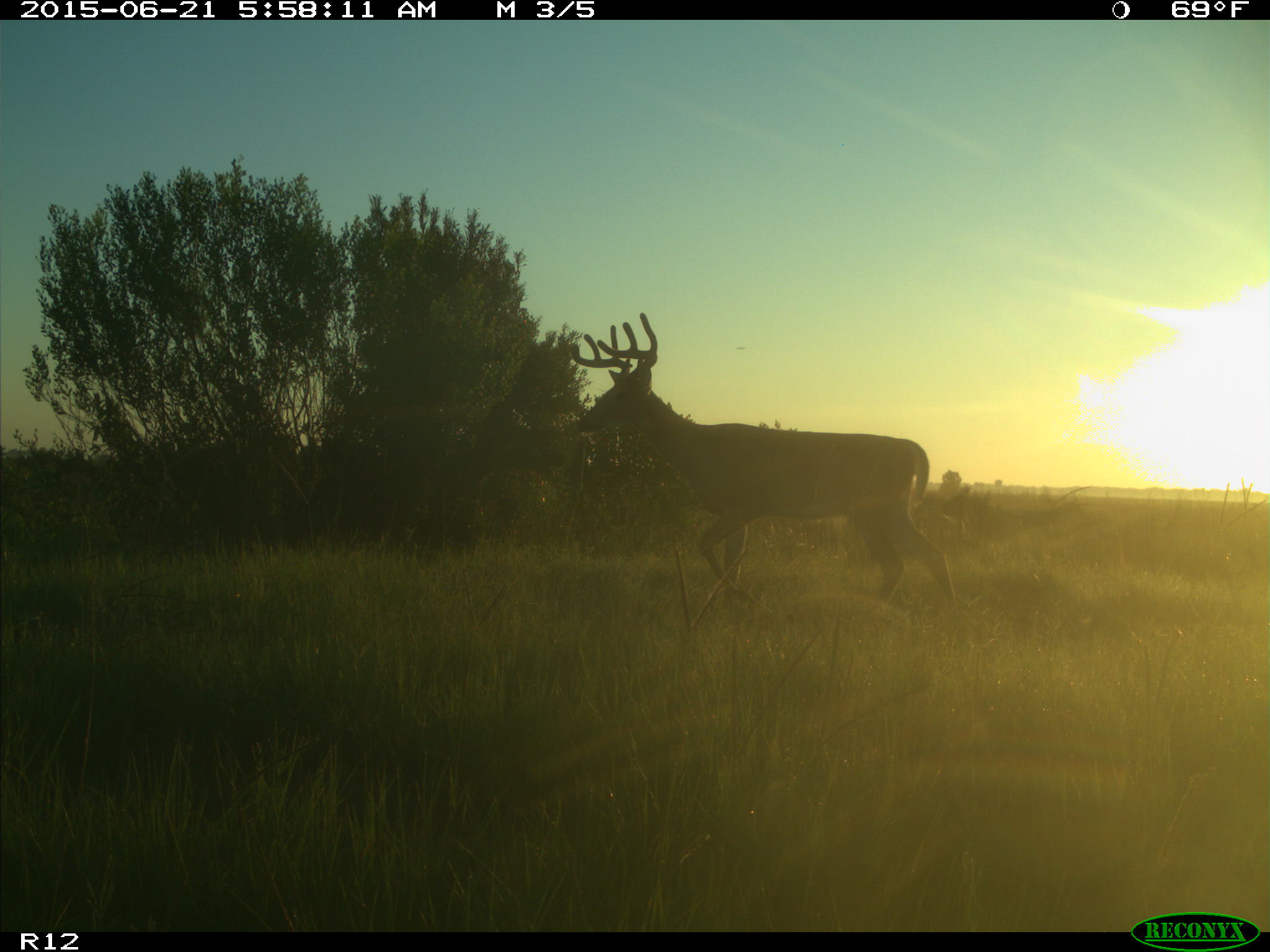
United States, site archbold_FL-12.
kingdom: Animalia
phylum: Chordata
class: Mammalia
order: Artiodactyla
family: Cervidae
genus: Odocoileus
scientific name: Odocoileus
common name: deer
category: unidentified deer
Unidentified deer (deer) (Odocoileus).